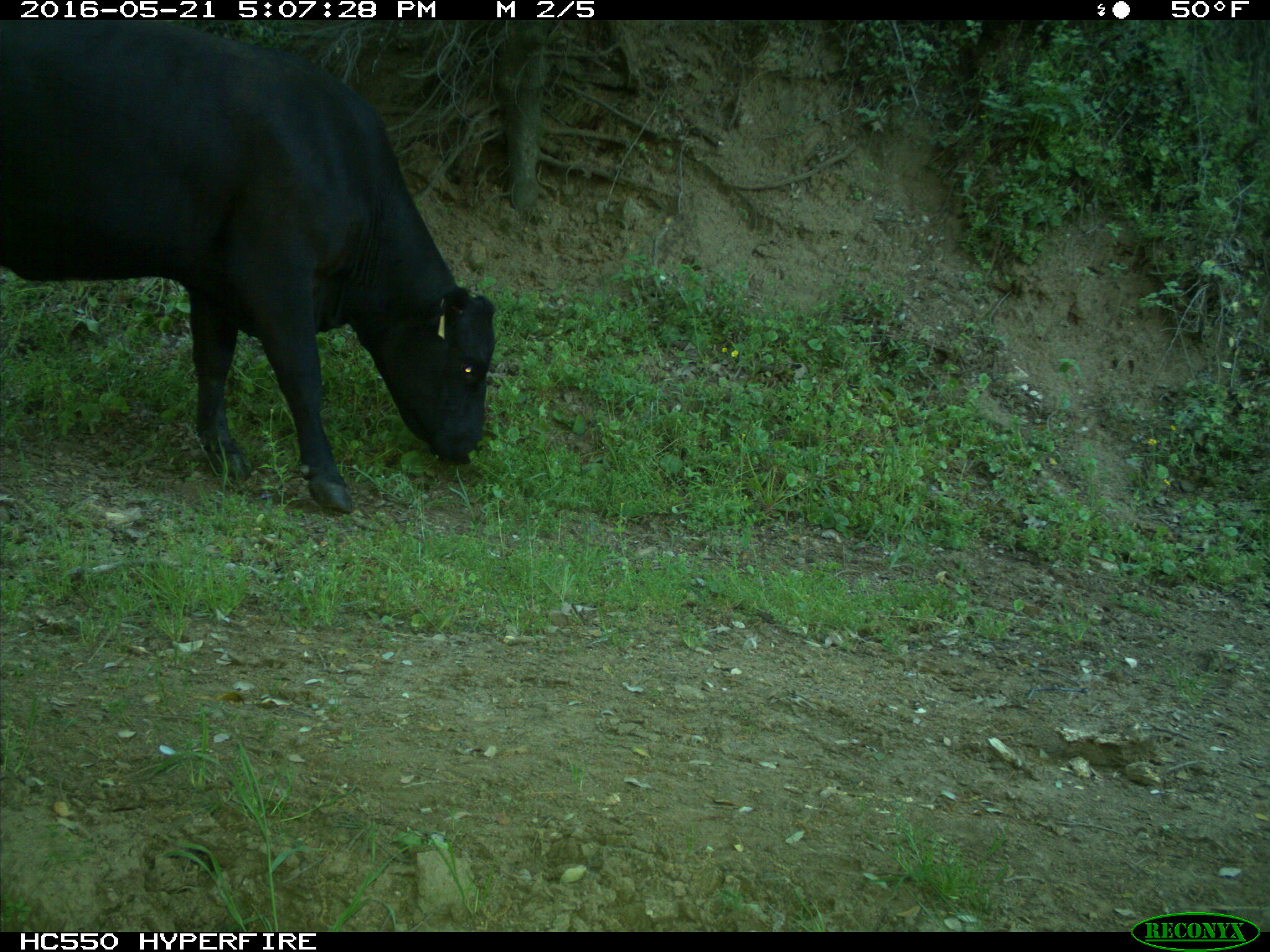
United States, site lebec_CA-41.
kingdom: Animalia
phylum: Chordata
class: Mammalia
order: Artiodactyla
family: Bovidae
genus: Bos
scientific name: Bos taurus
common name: domestic cow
Bos taurus (domestic cow).